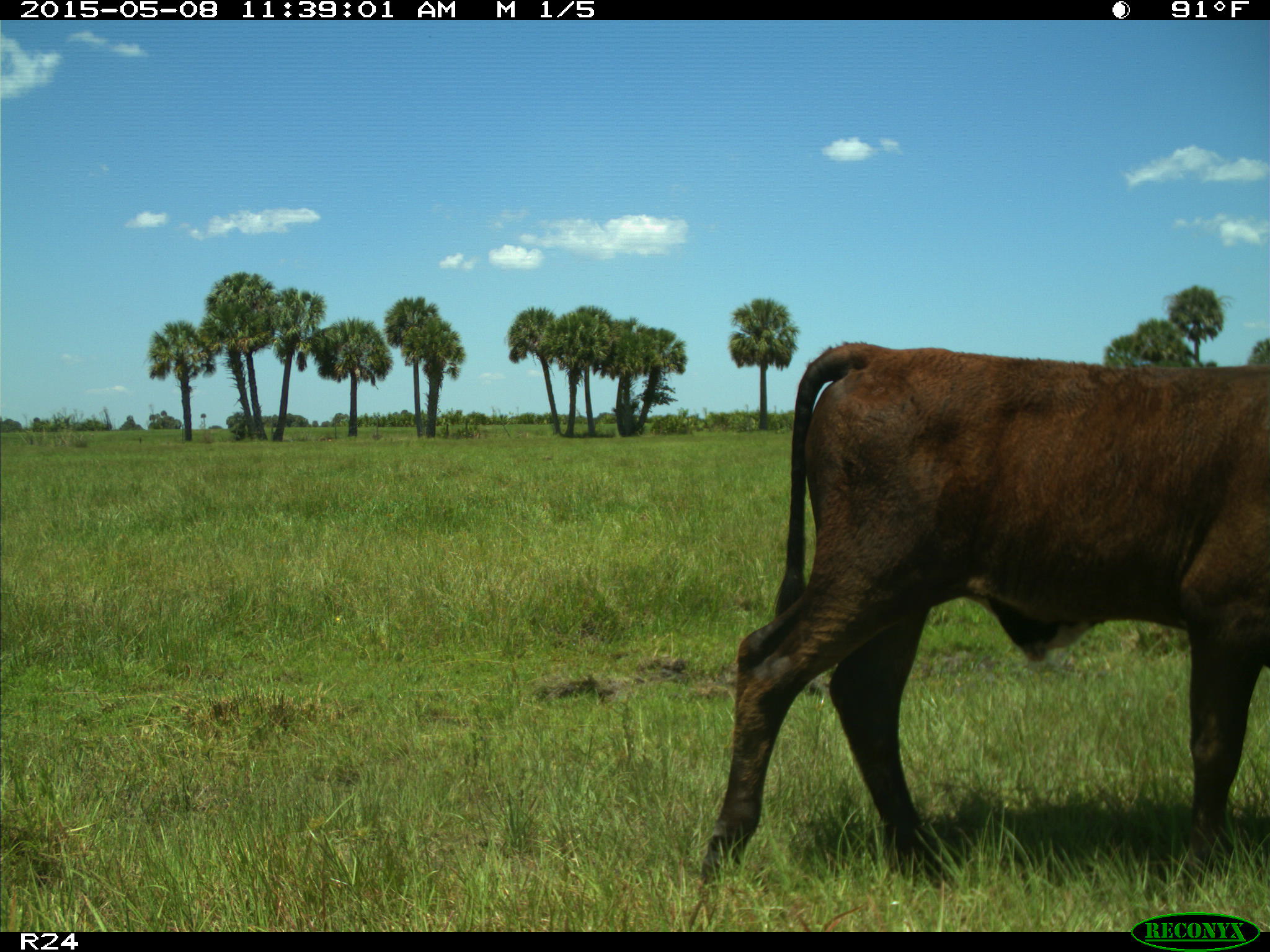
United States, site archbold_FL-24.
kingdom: Animalia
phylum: Chordata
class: Mammalia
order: Artiodactyla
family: Bovidae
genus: Bos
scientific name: Bos taurus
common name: domestic cow